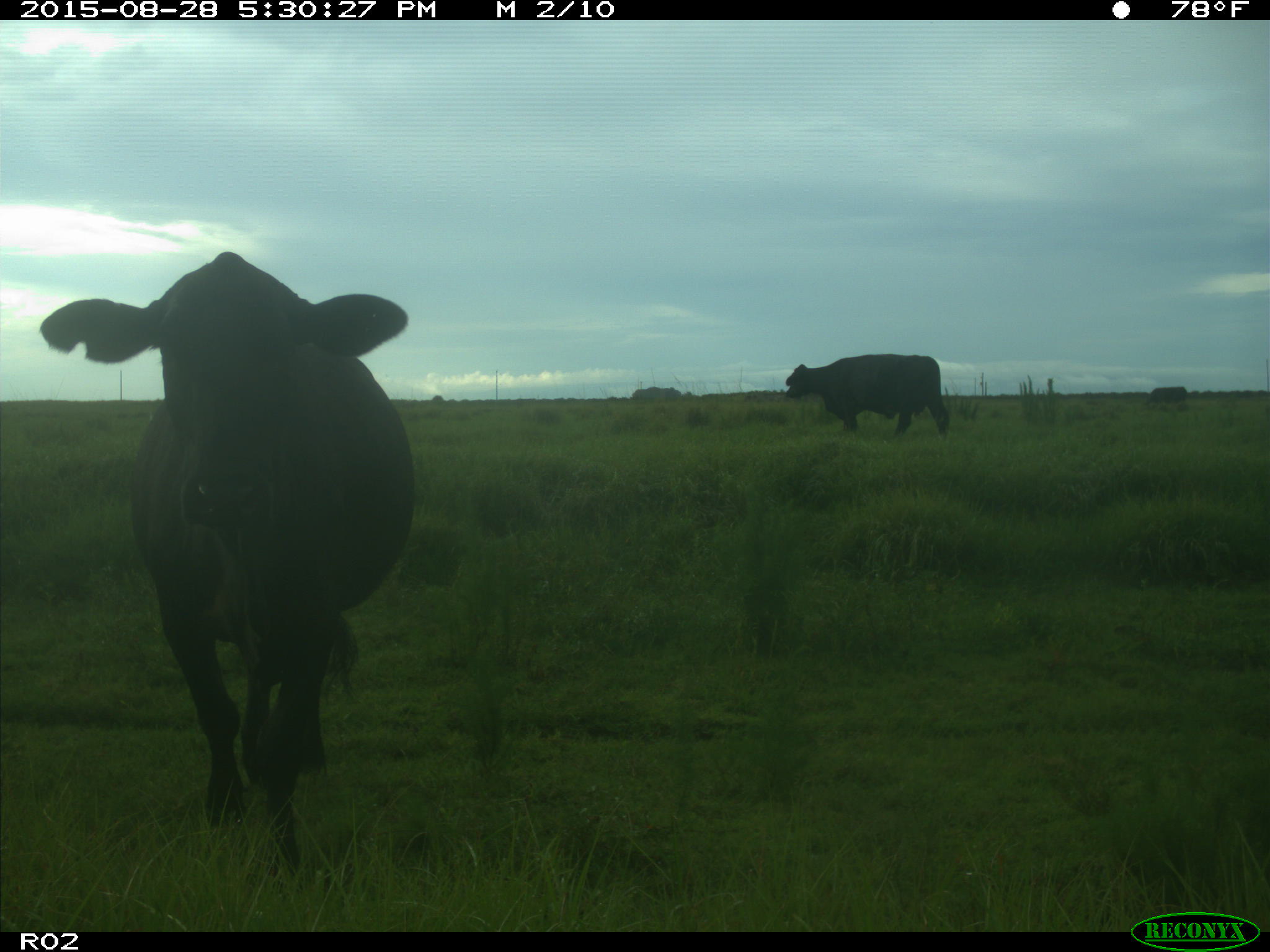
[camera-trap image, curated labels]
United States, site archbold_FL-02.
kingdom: Animalia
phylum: Chordata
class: Mammalia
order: Artiodactyla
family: Bovidae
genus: Bos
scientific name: Bos taurus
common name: domestic cow